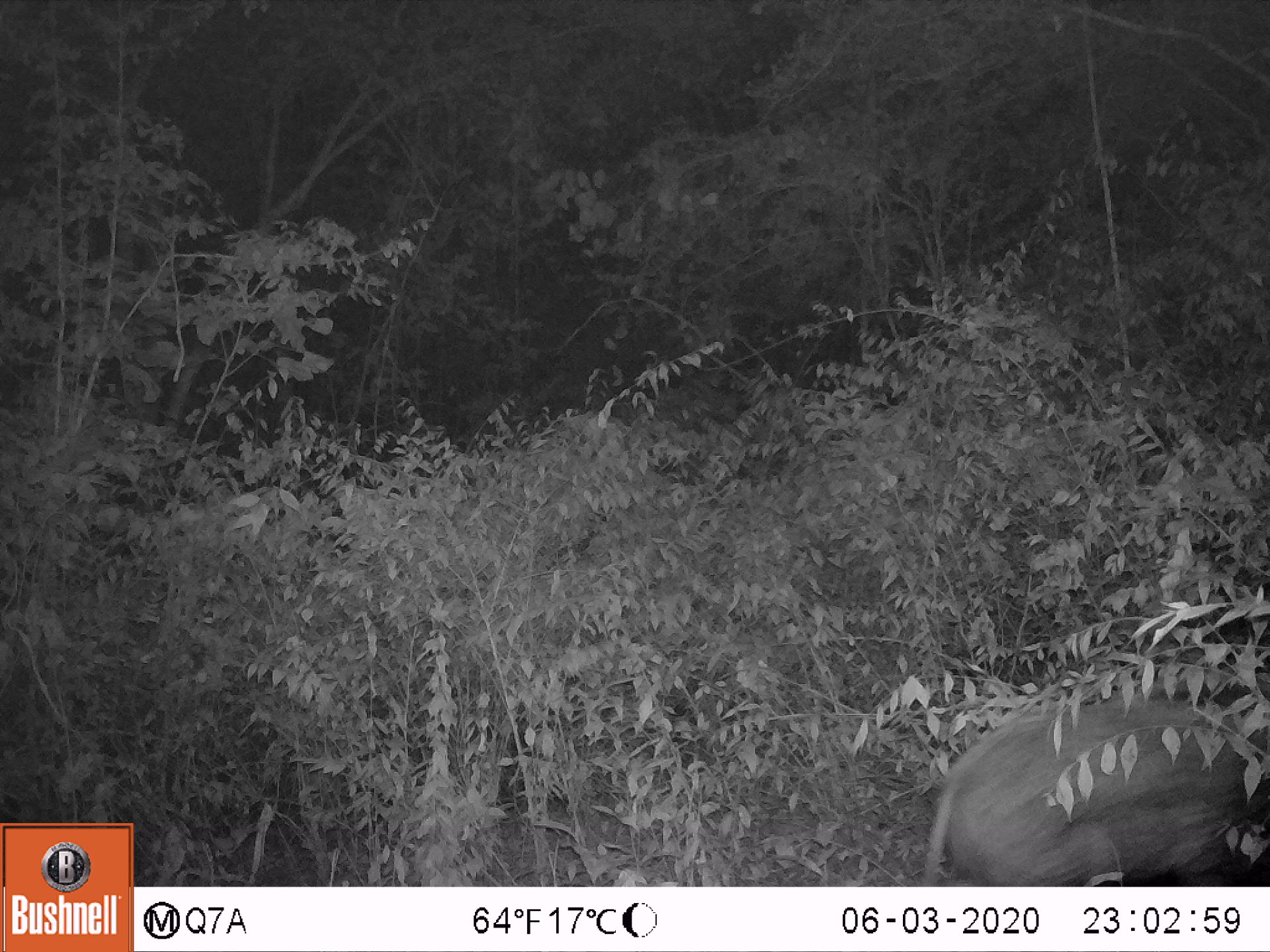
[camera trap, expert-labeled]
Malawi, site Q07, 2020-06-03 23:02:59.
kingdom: Animalia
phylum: Chordata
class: Mammalia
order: Artiodactyla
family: Suidae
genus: Potamochoerus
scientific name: Potamochoerus larvatus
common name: bushpig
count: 1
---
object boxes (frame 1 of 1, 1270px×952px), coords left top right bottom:
bushpig: 926 653 1263 881